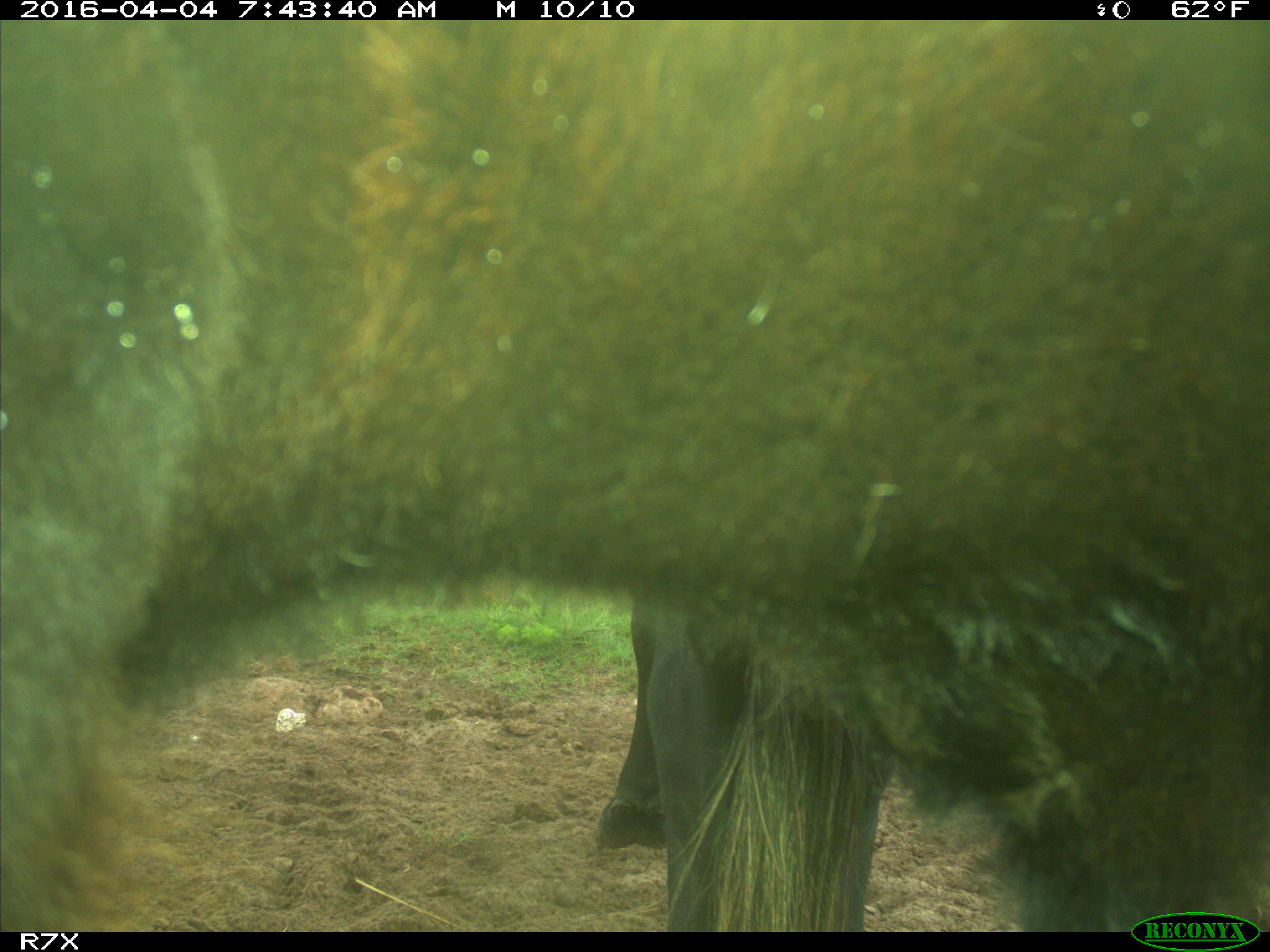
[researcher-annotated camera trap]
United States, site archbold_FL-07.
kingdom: Animalia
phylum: Chordata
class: Mammalia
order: Artiodactyla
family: Bovidae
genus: Bos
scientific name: Bos taurus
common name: domestic cow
Bos taurus (domestic cow).